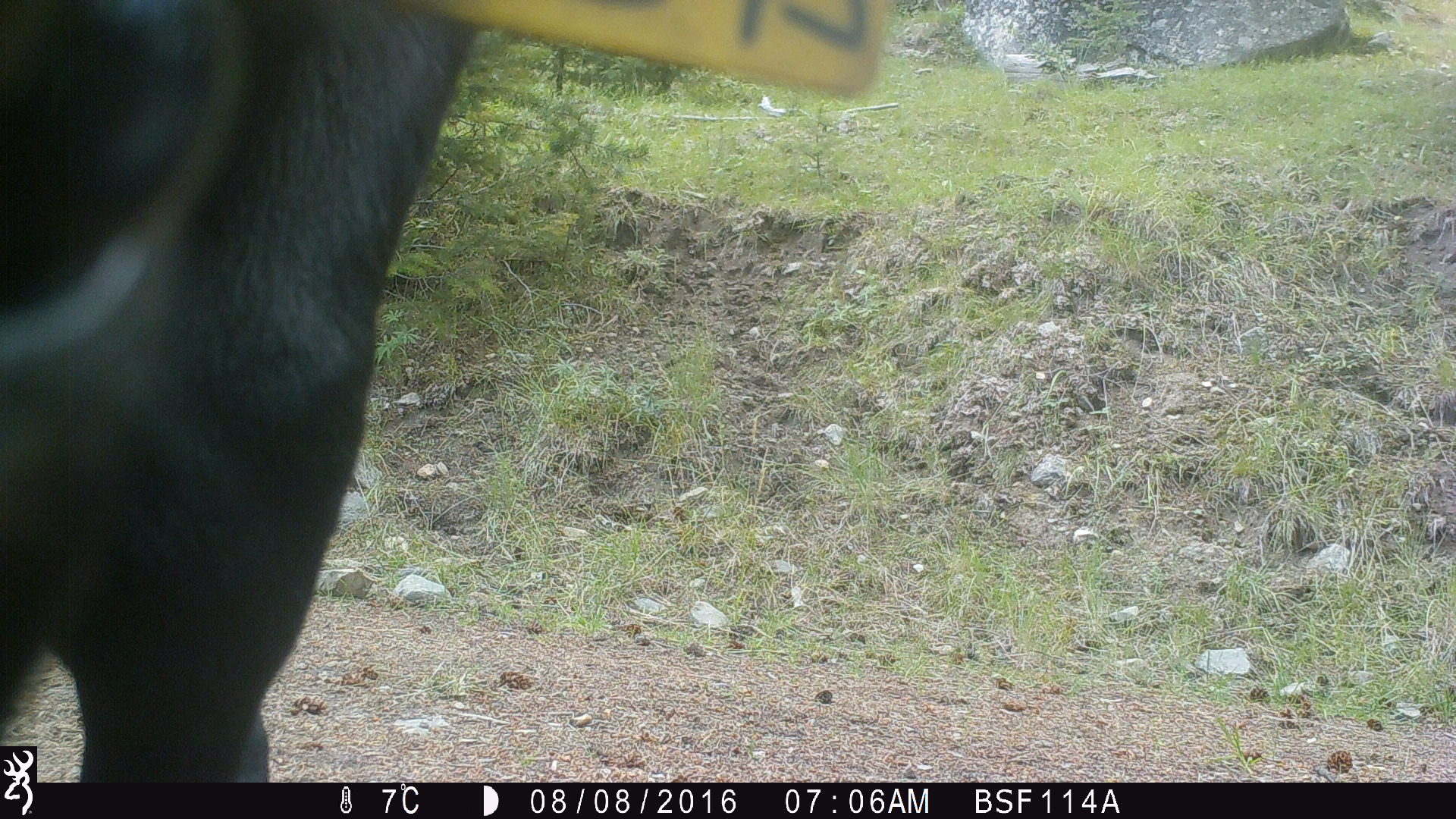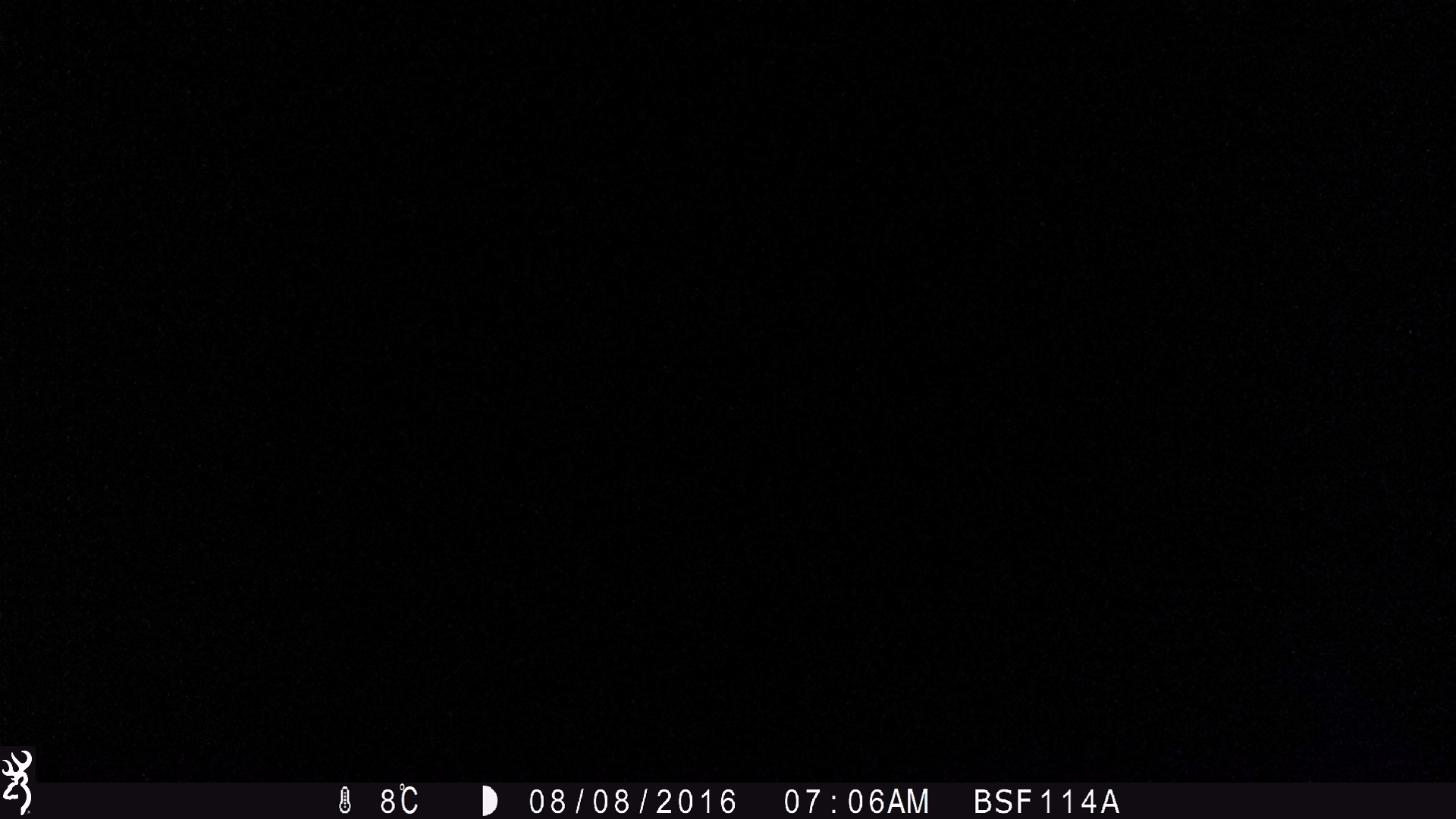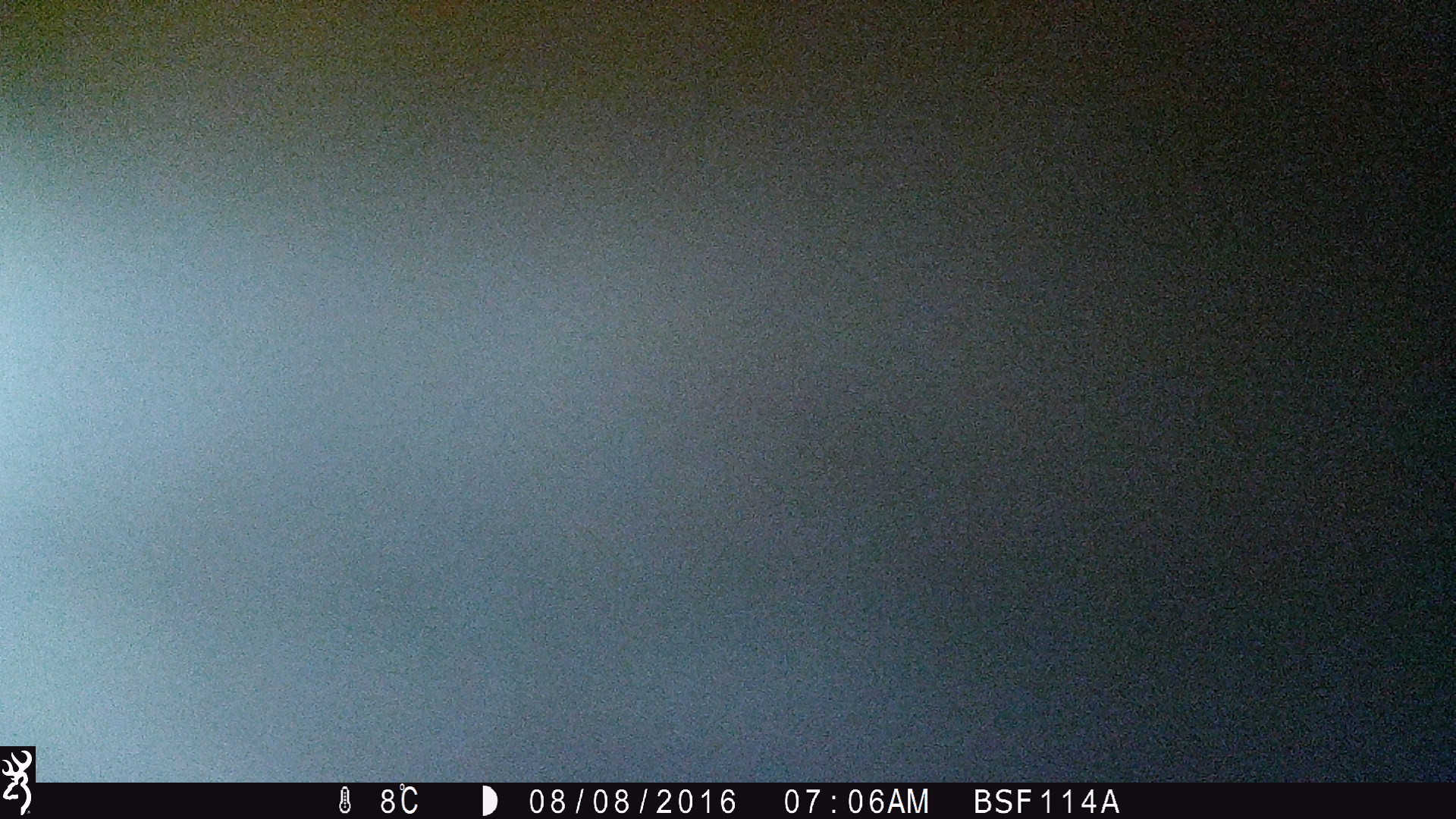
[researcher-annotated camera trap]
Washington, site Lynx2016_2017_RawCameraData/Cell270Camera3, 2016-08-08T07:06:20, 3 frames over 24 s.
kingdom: Animalia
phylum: Chordata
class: Mammalia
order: Artiodactyla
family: Bovidae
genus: Bos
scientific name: Bos taurus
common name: domestic cattle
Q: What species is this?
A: Domestic cattle (Bos taurus).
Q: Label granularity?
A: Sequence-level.